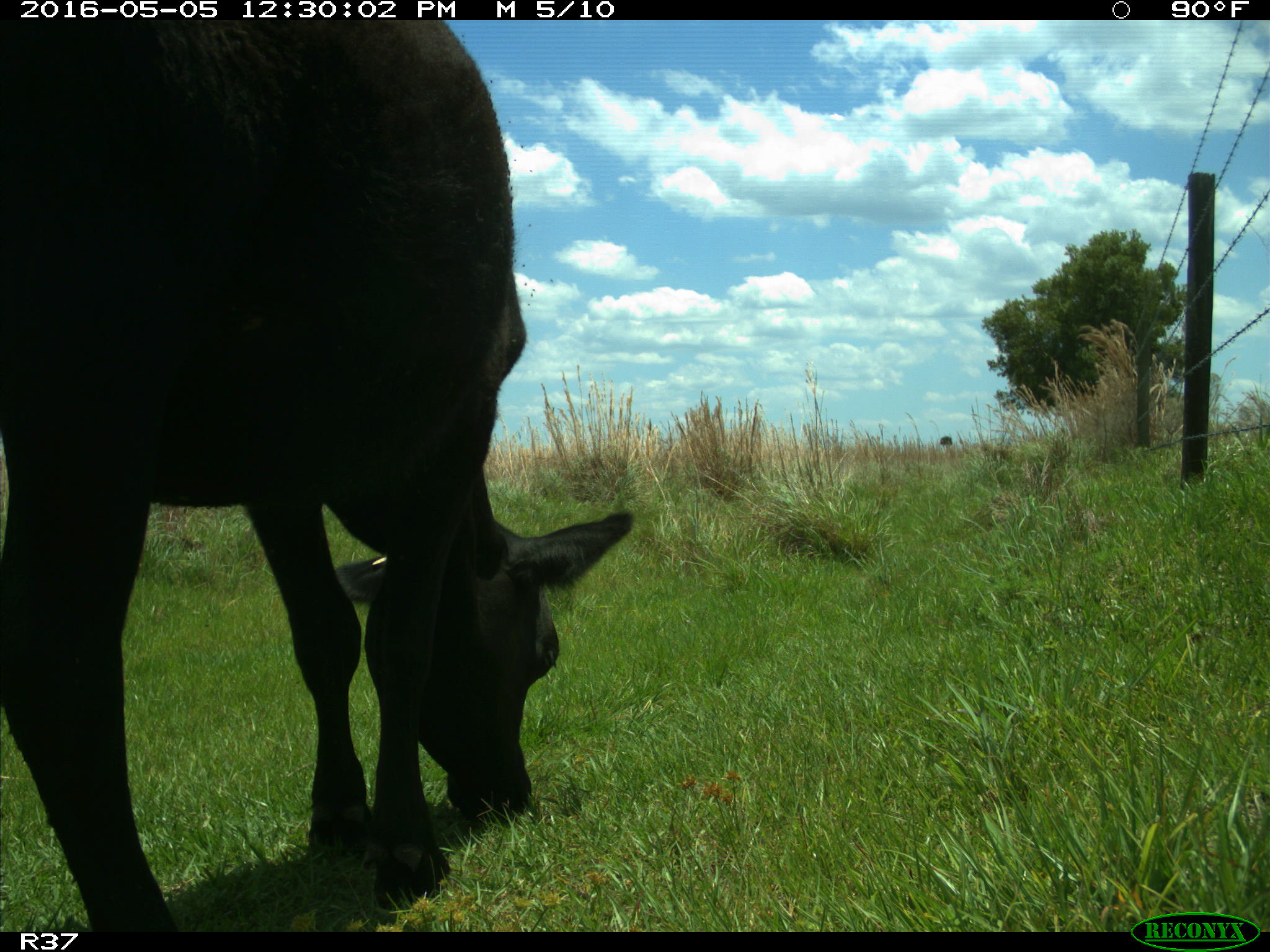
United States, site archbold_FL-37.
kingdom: Animalia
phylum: Chordata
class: Mammalia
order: Artiodactyla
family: Bovidae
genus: Bos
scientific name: Bos taurus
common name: domestic cow